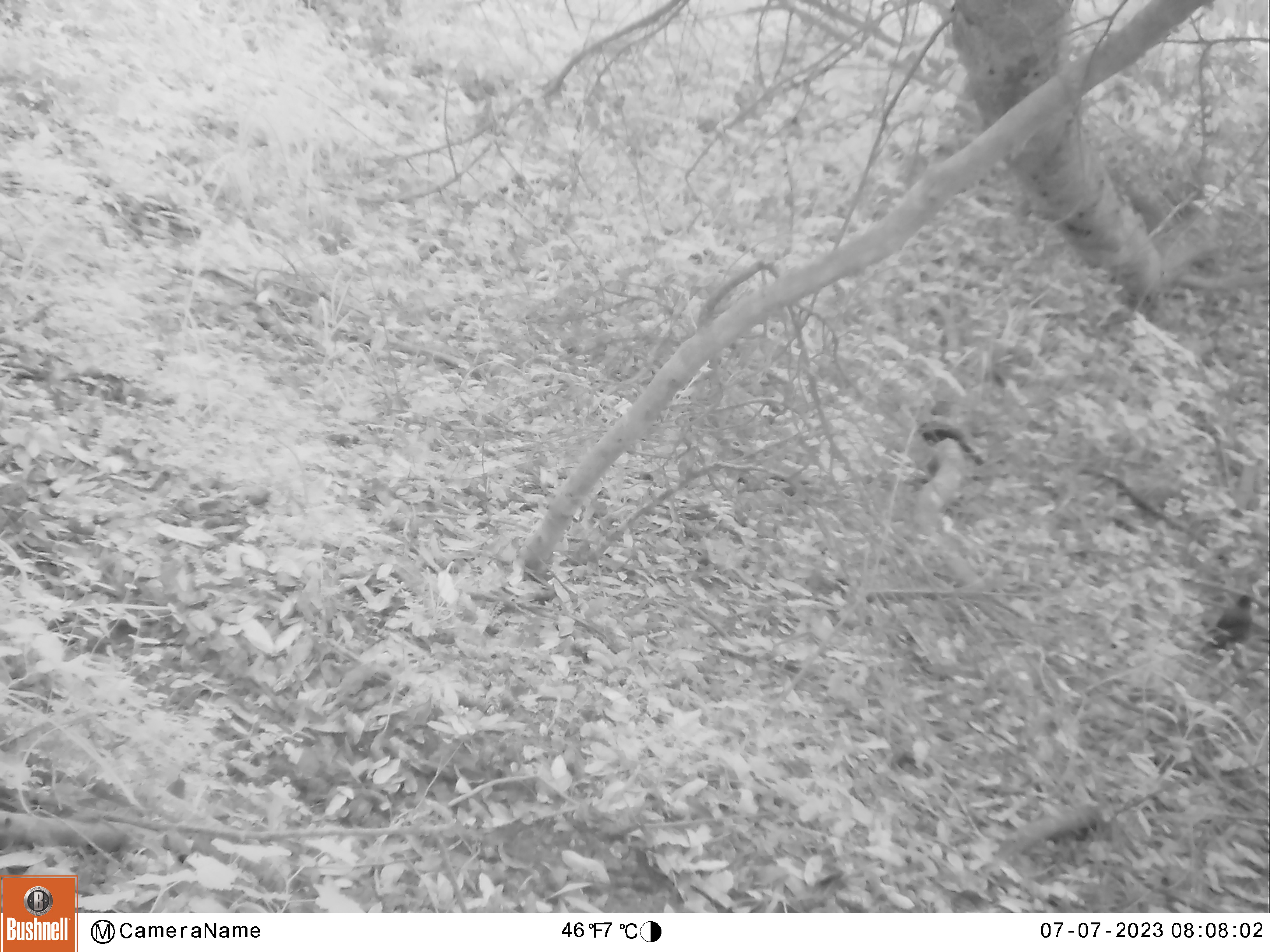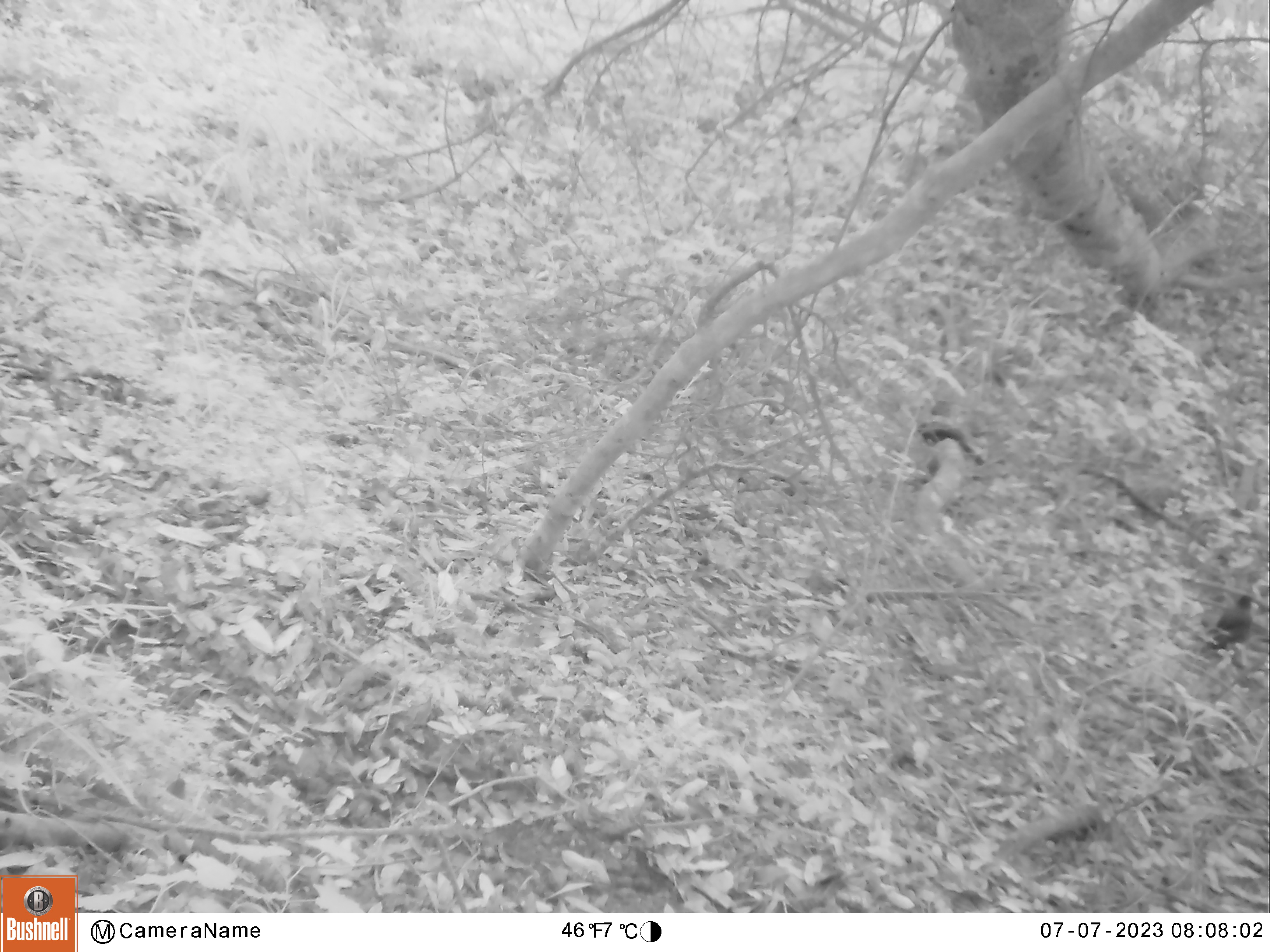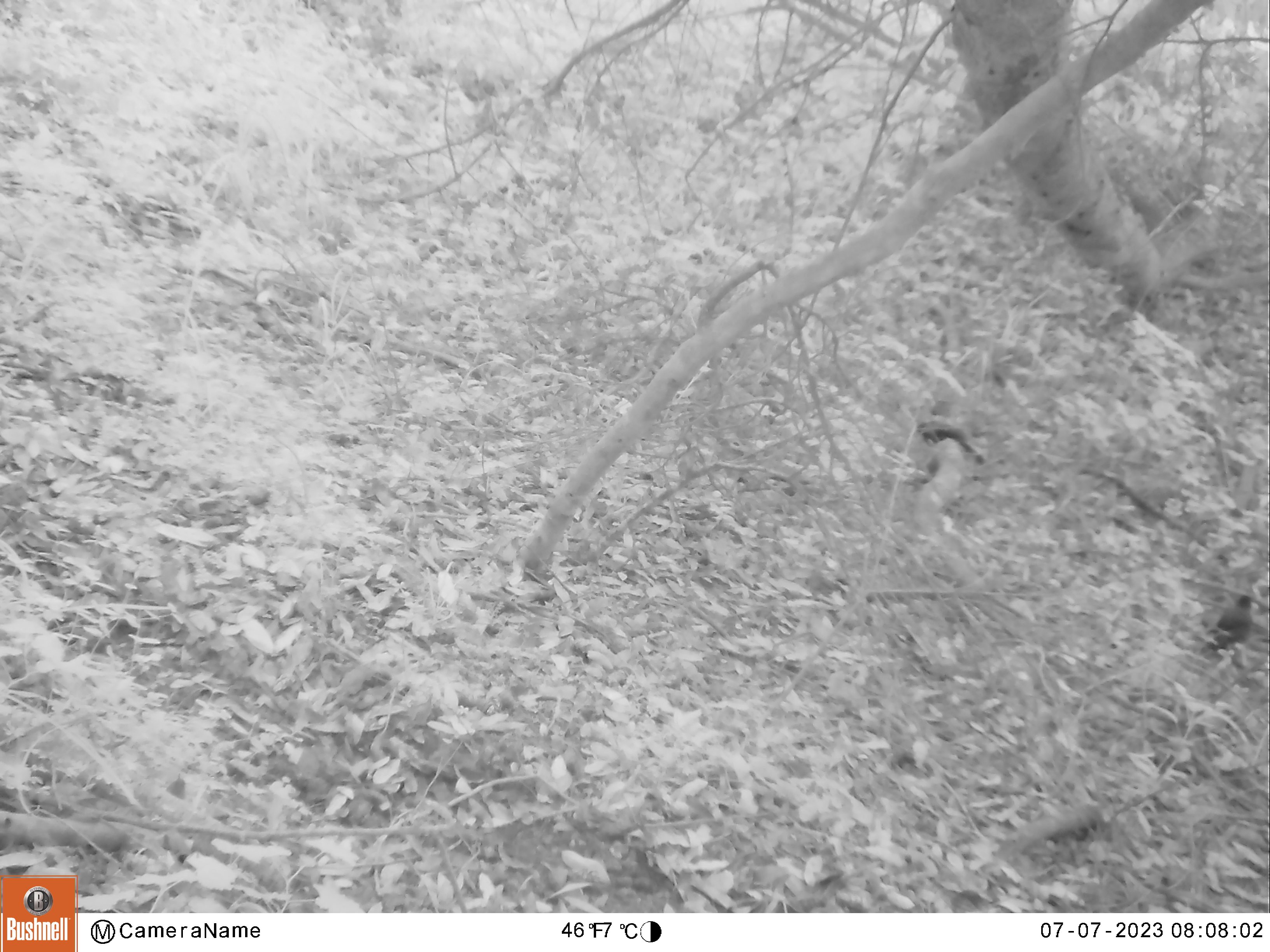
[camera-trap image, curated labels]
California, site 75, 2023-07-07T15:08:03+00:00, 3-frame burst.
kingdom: Animalia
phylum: Chordata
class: Aves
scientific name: Aves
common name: bird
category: unknown bird